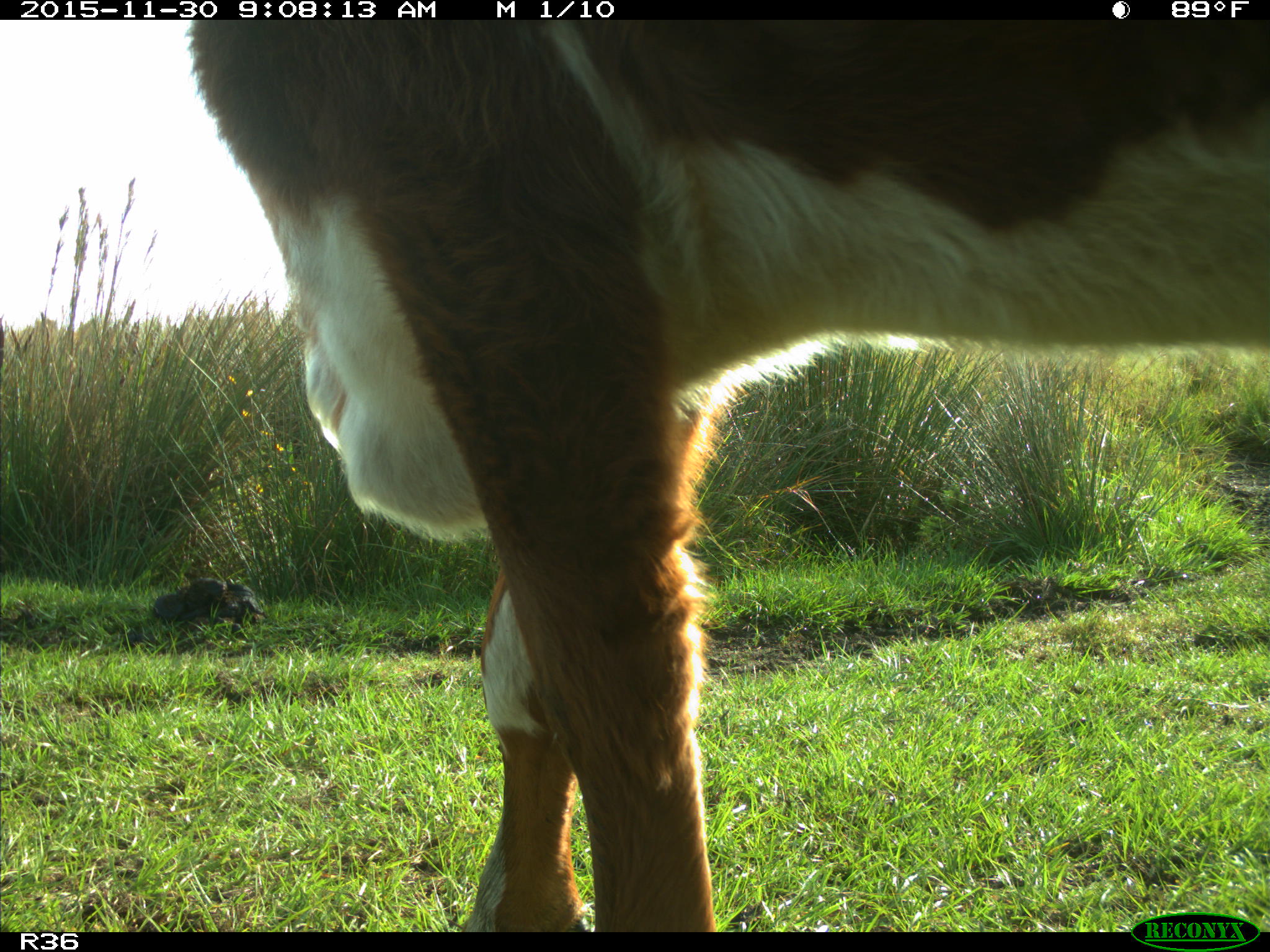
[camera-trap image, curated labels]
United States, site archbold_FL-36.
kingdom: Animalia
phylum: Chordata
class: Mammalia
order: Artiodactyla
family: Bovidae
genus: Bos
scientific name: Bos taurus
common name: domestic cow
Bos taurus (domestic cow).